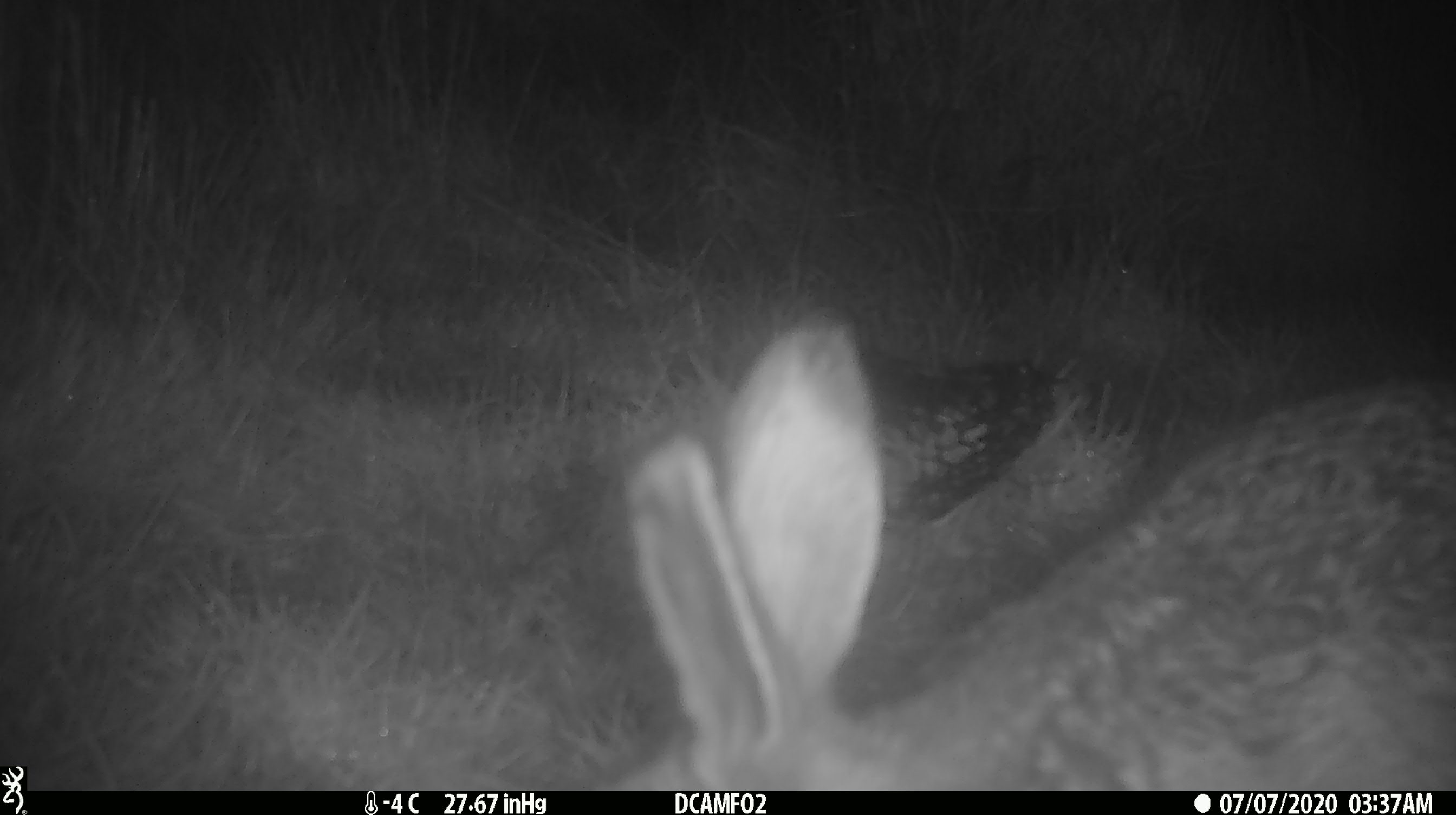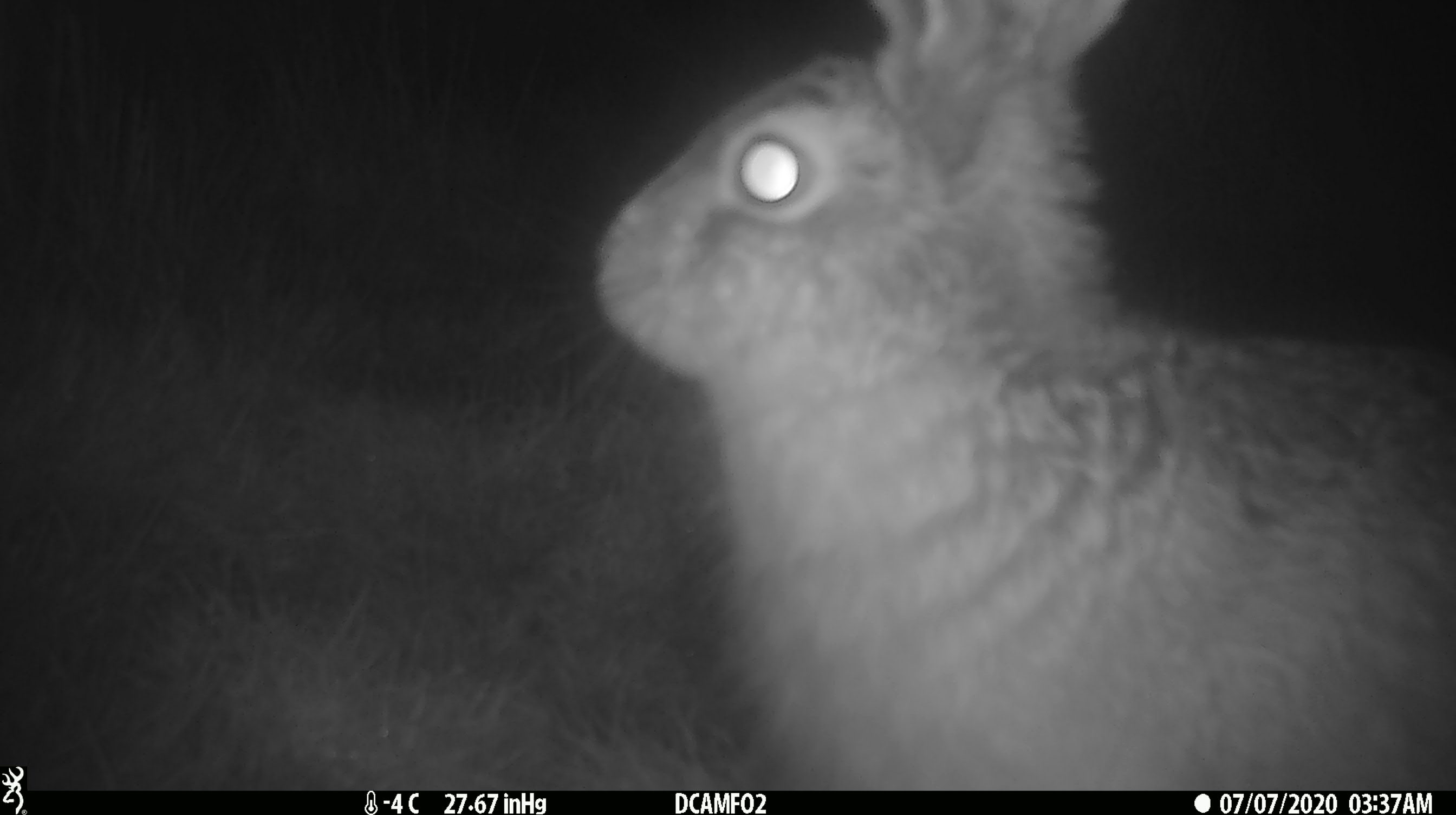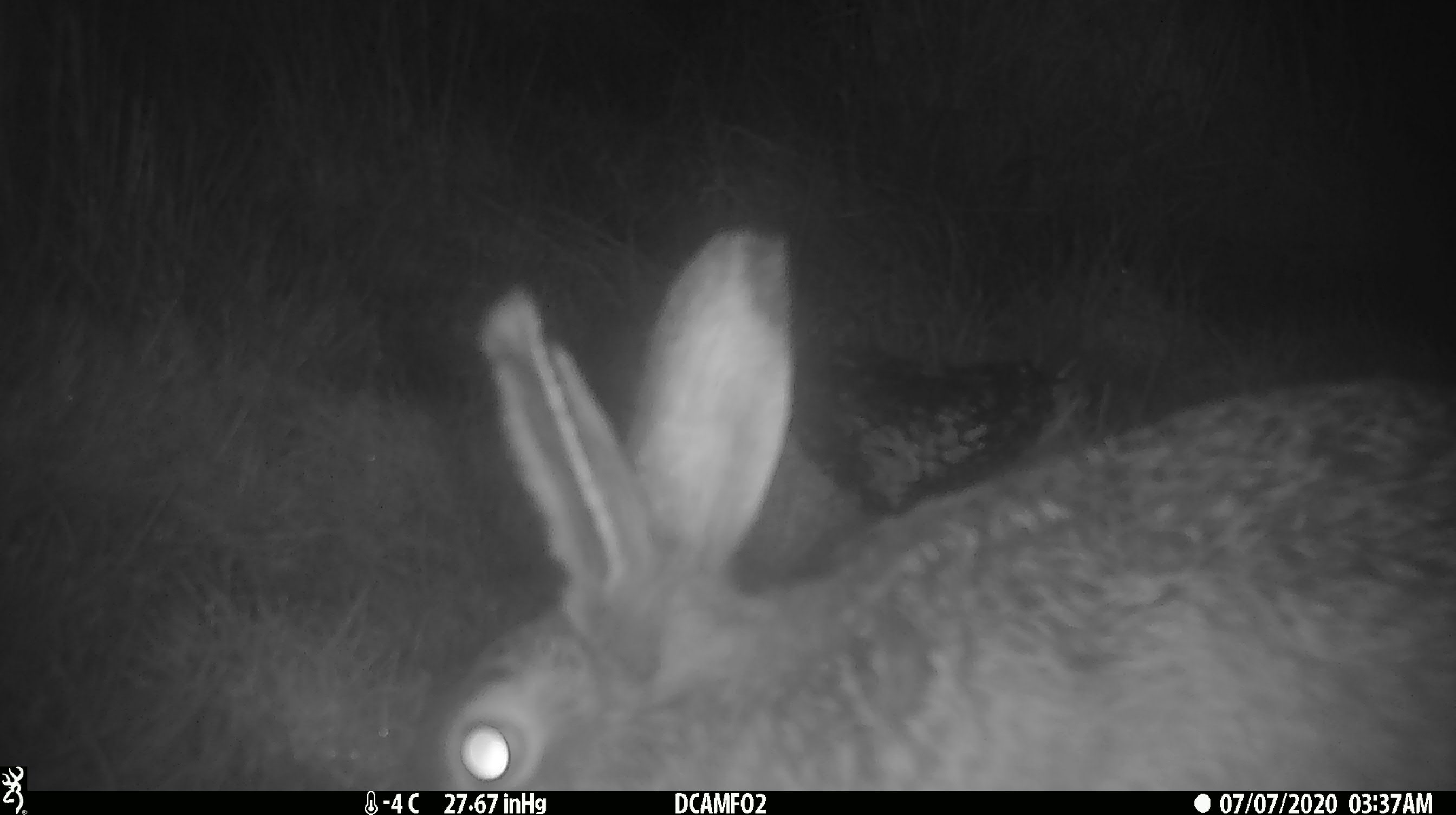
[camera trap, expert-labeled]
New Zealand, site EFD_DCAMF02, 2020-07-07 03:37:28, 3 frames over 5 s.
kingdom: Animalia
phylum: Chordata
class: Mammalia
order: Lagomorpha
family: Leporidae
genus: Lepus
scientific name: Lepus europaeus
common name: brown hare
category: hare